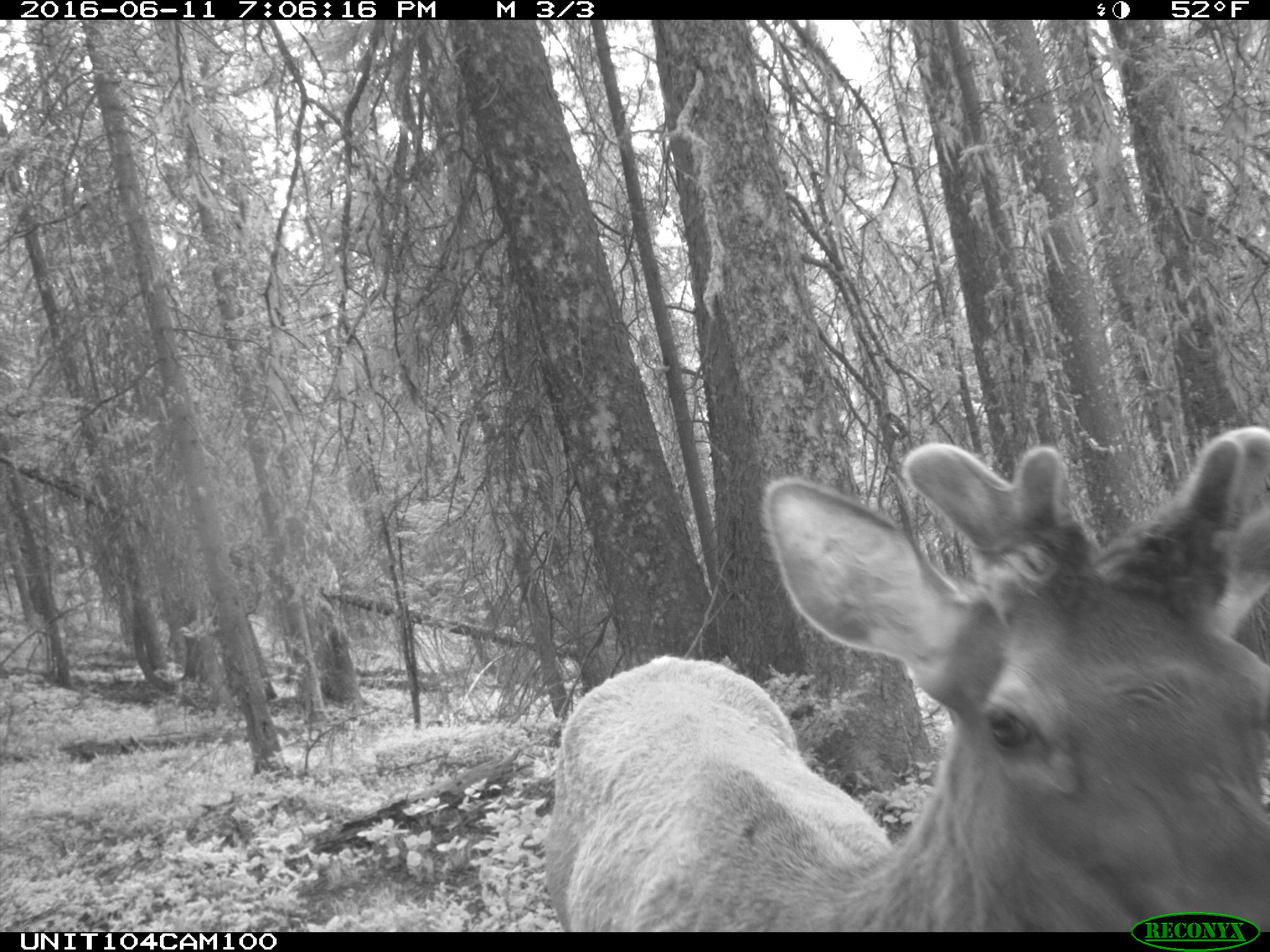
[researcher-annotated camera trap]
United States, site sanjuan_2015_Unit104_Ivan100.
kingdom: Animalia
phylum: Chordata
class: Mammalia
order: Artiodactyla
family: Cervidae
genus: Cervus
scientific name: Cervus elaphus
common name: red deer